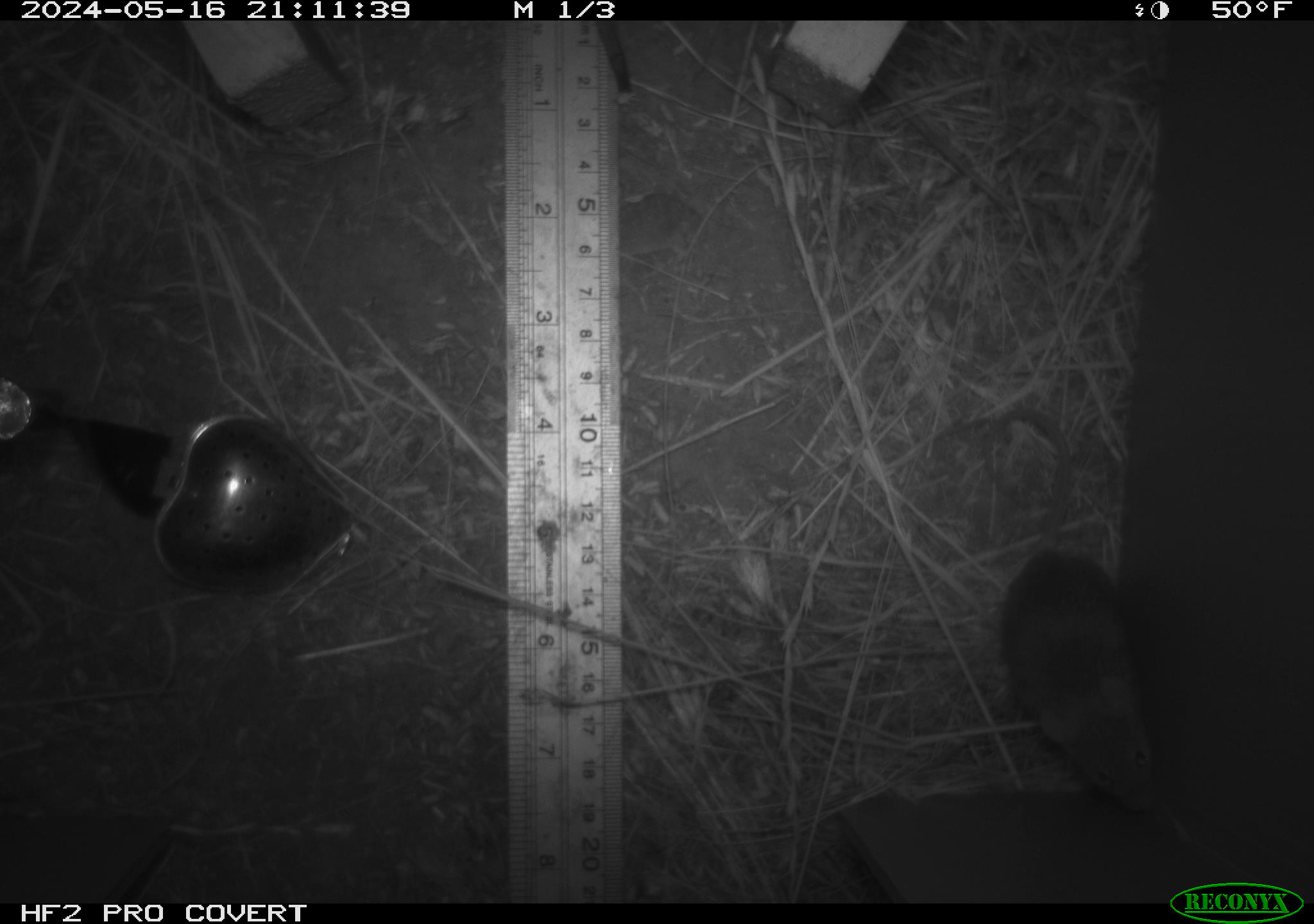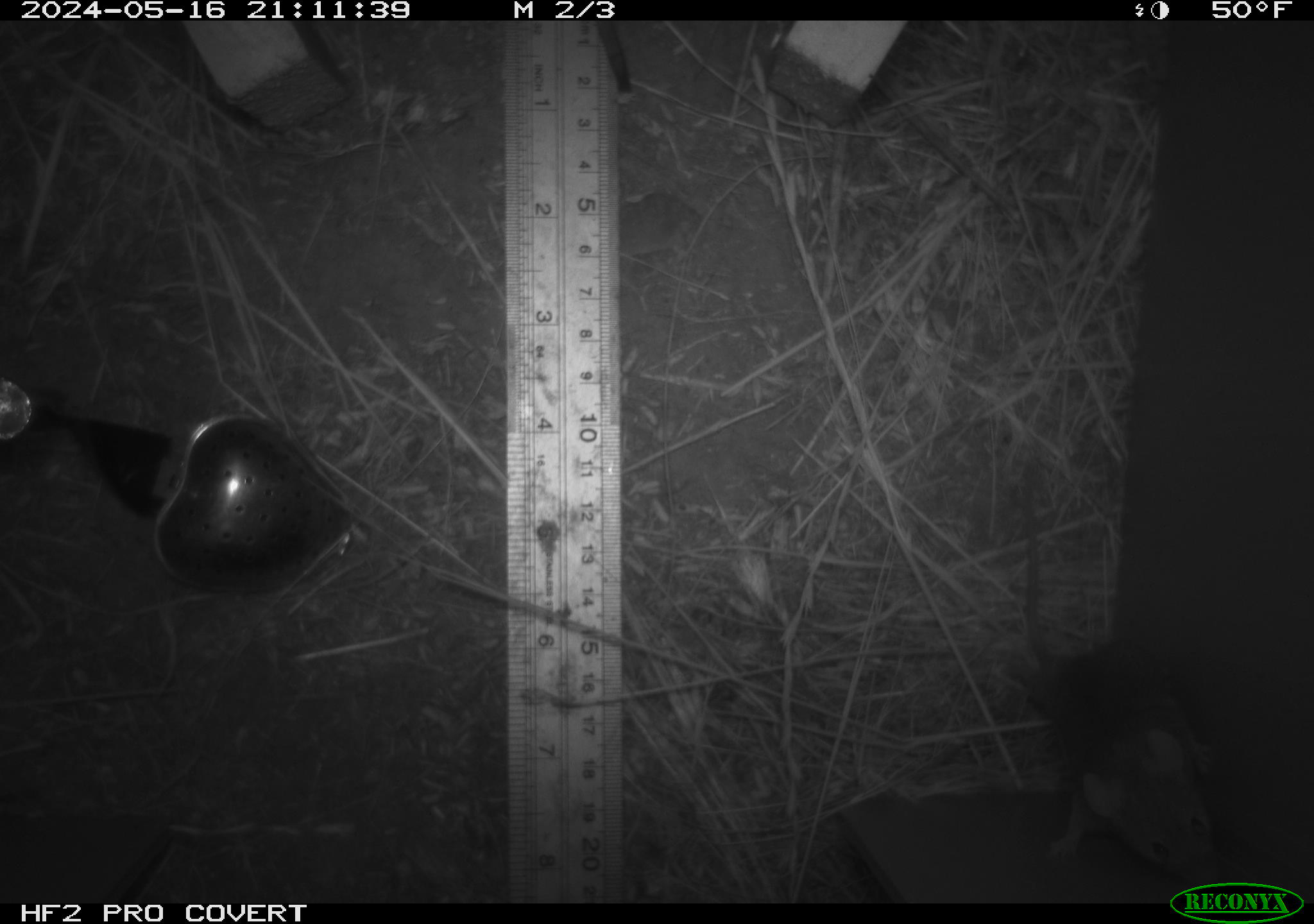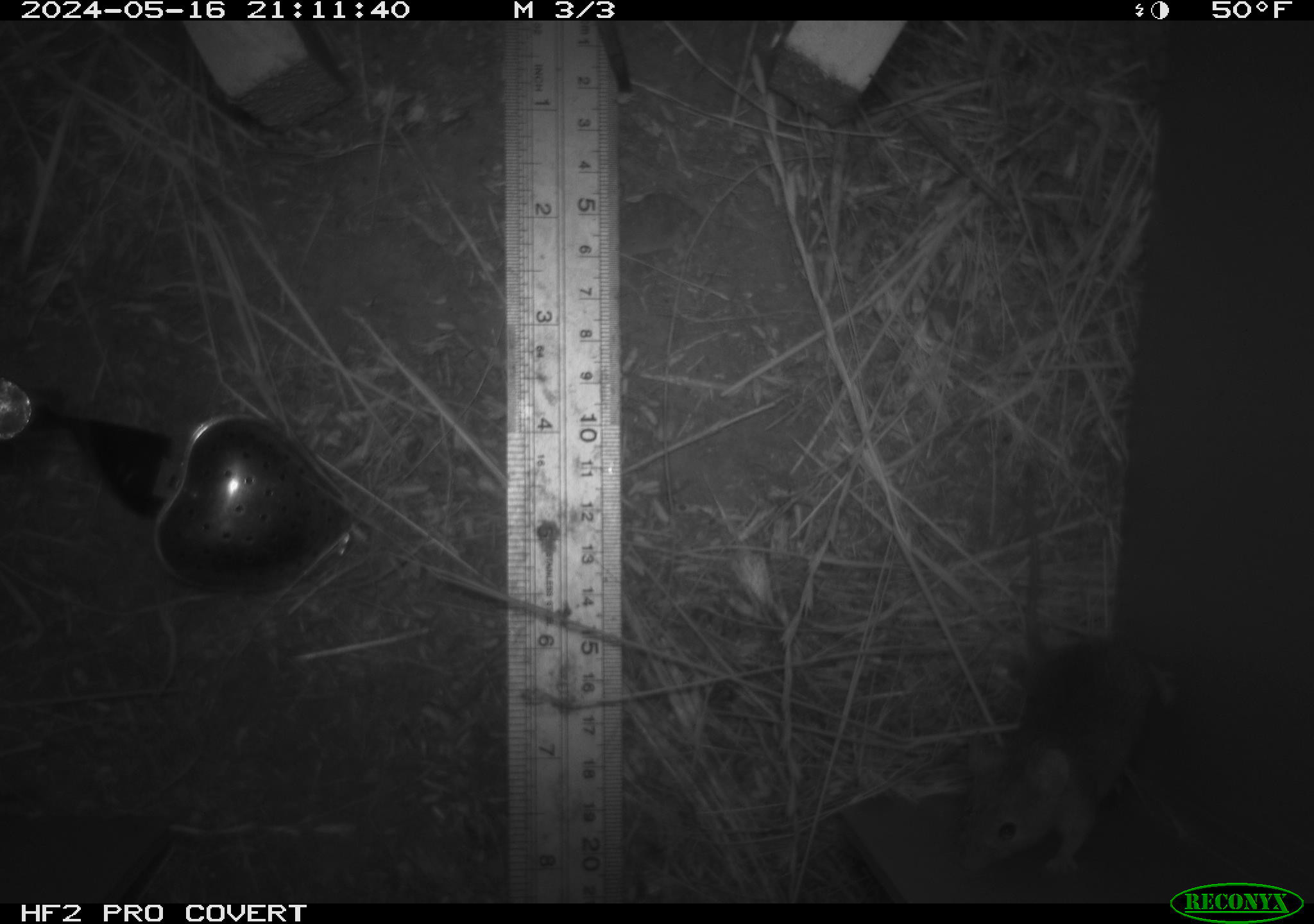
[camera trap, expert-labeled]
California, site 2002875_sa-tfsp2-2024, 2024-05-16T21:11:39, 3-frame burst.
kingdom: Animalia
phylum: Chordata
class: Mammalia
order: Rodentia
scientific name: Rodentia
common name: mouse species